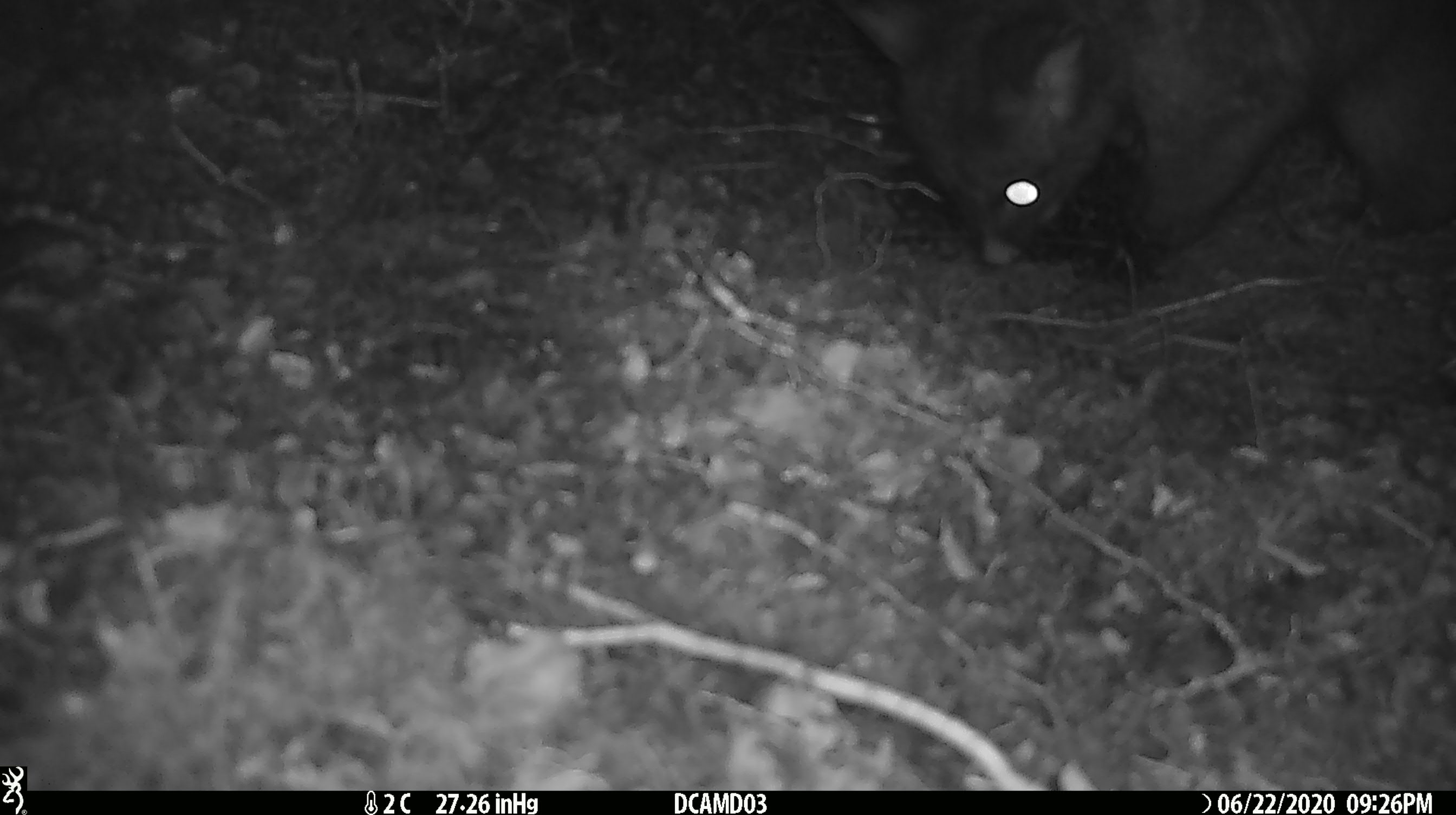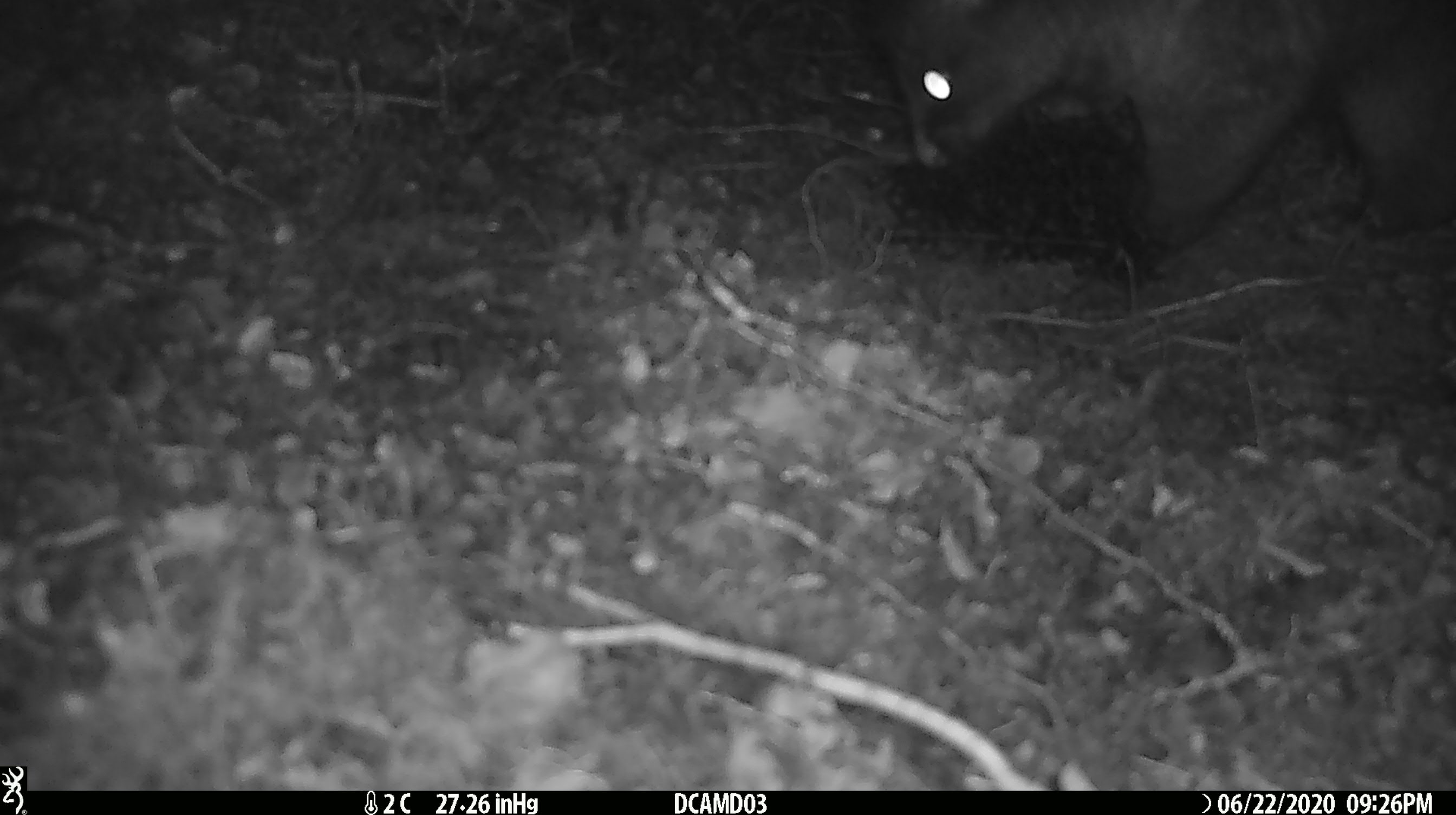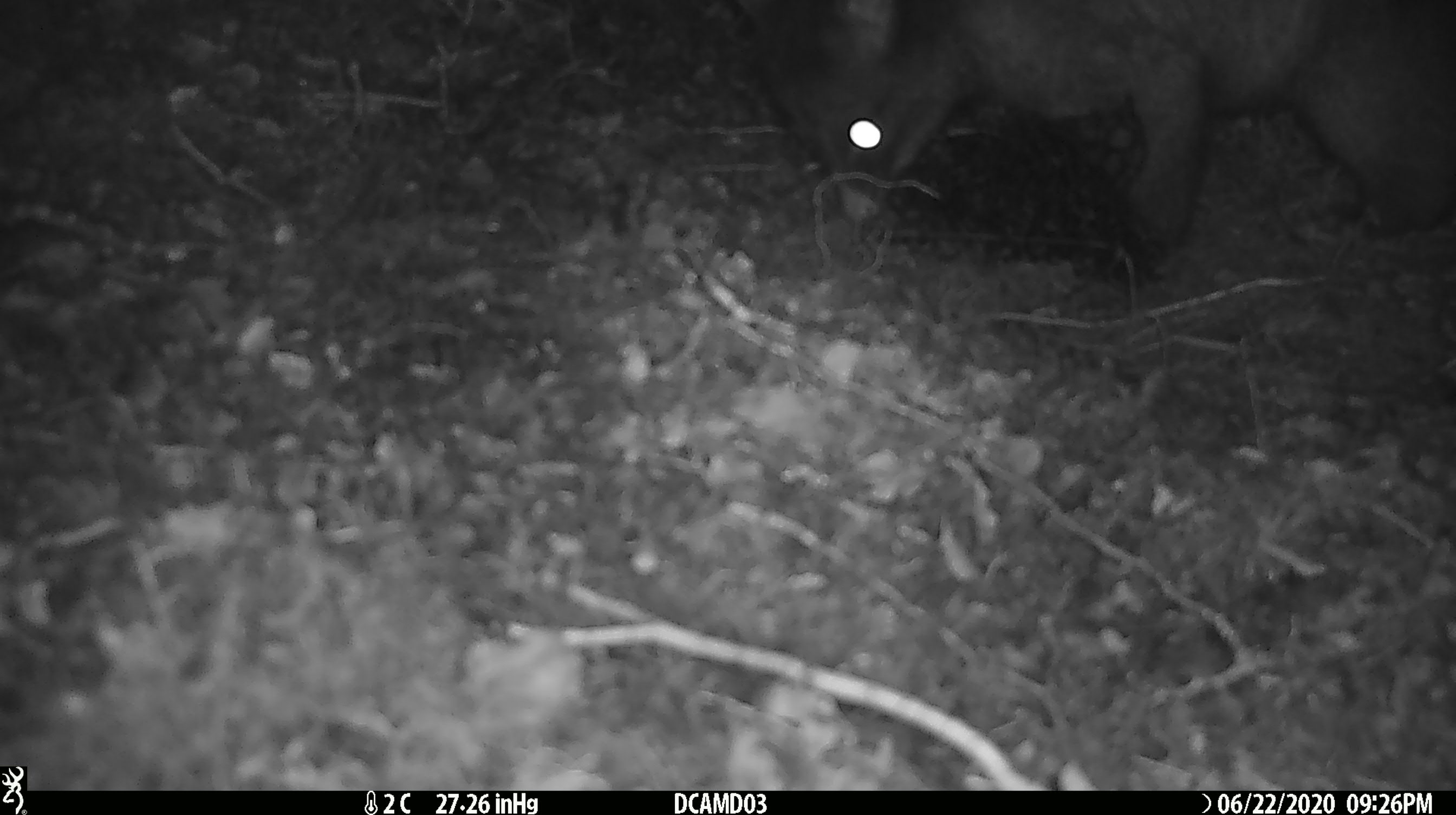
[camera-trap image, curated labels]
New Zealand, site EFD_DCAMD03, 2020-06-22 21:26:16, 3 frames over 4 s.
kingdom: Animalia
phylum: Chordata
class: Mammalia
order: Diprotodontia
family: Phalangeridae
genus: Trichosurus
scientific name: Trichosurus vulpecula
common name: common brushtail possum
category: possum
Possum (common brushtail possum) (Trichosurus vulpecula).